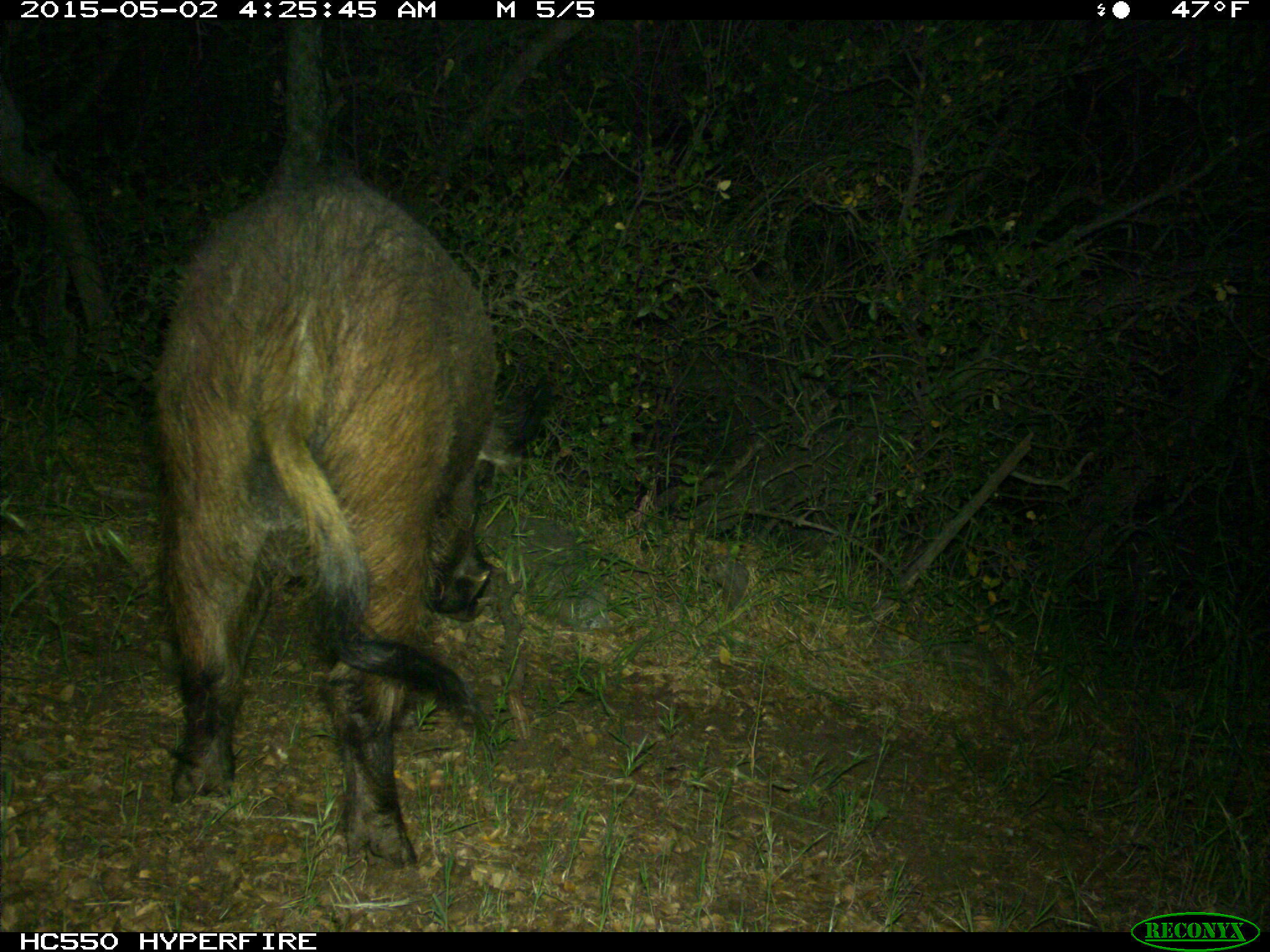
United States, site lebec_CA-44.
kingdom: Animalia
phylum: Chordata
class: Mammalia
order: Artiodactyla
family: Suidae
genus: Sus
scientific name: Sus scrofa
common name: wild boar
Sus scrofa (wild boar).